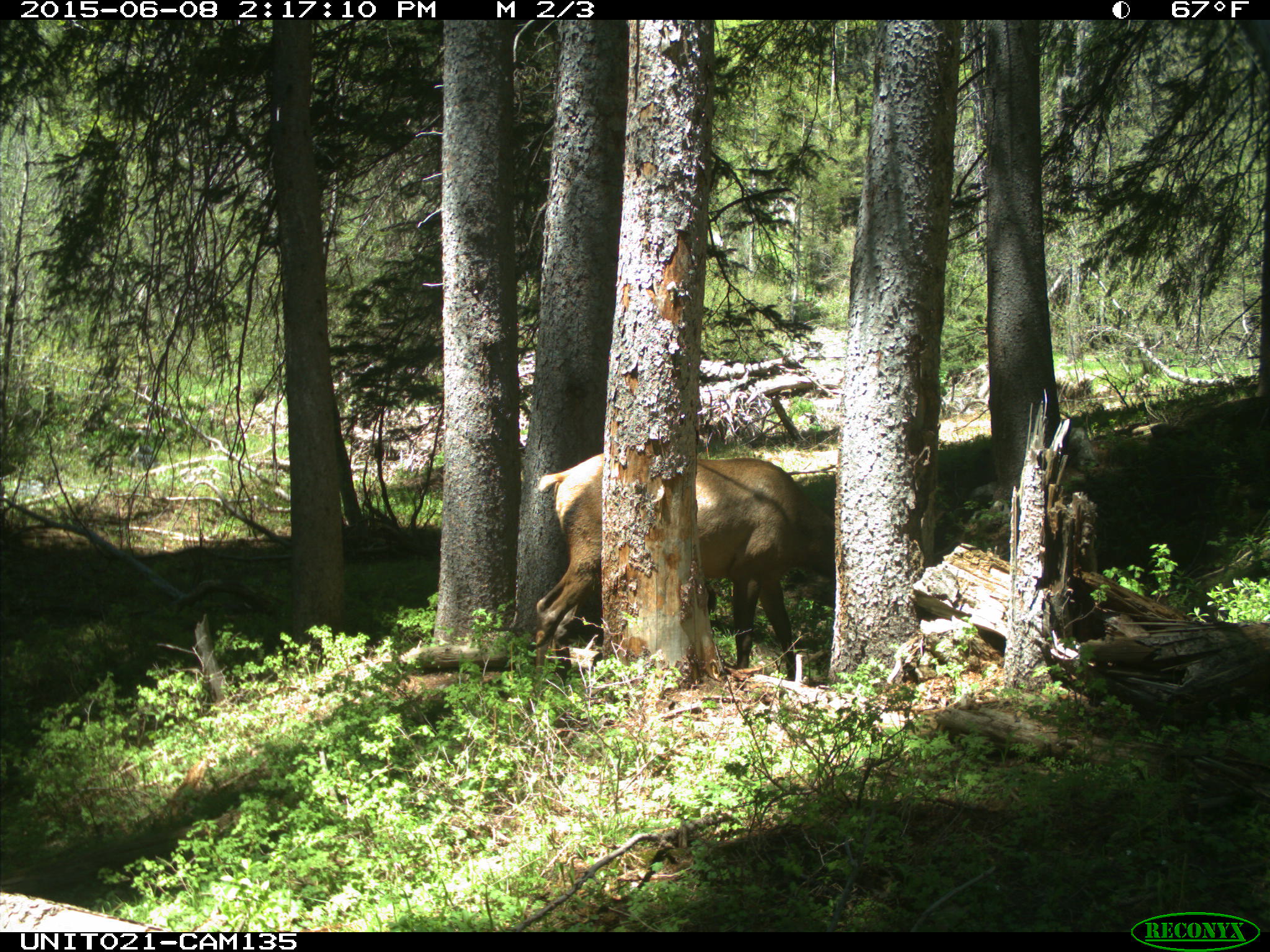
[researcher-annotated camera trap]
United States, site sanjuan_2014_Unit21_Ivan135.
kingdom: Animalia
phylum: Chordata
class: Mammalia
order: Artiodactyla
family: Cervidae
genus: Cervus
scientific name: Cervus elaphus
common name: red deer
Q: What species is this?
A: Cervus elaphus (red deer).